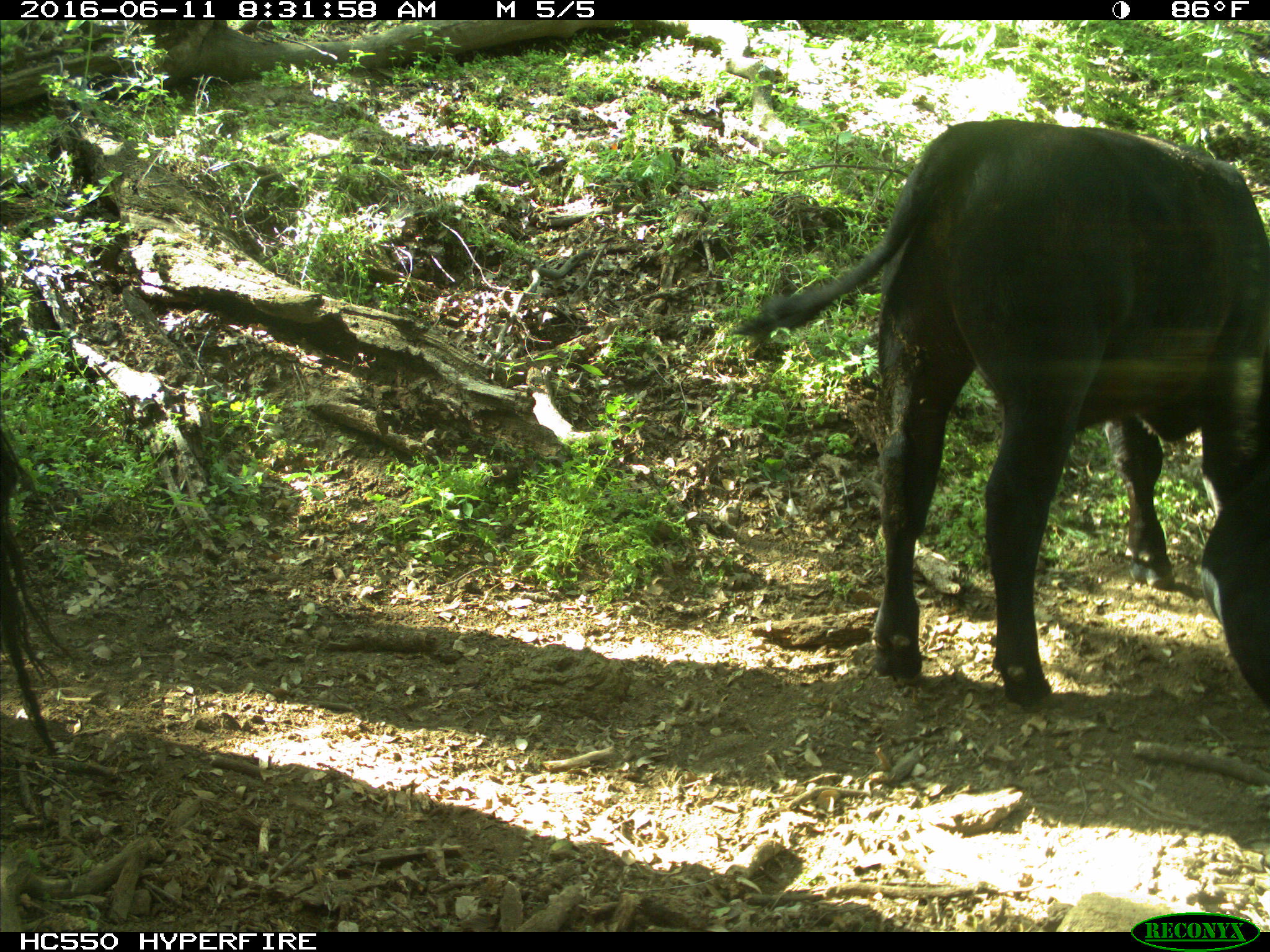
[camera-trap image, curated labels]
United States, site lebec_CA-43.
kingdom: Animalia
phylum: Chordata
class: Mammalia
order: Artiodactyla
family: Bovidae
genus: Bos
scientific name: Bos taurus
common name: domestic cow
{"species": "Bos taurus (domestic cow)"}